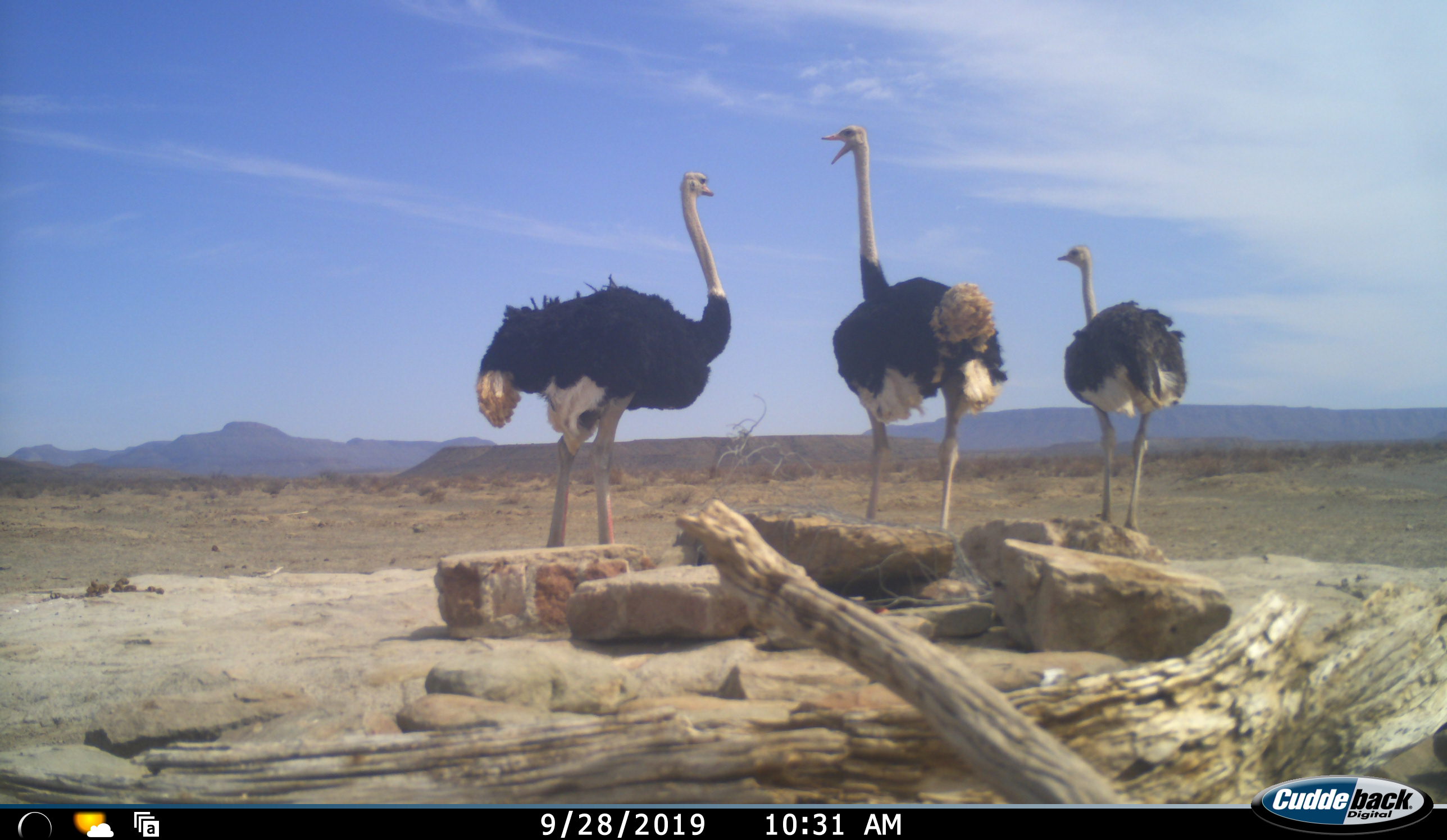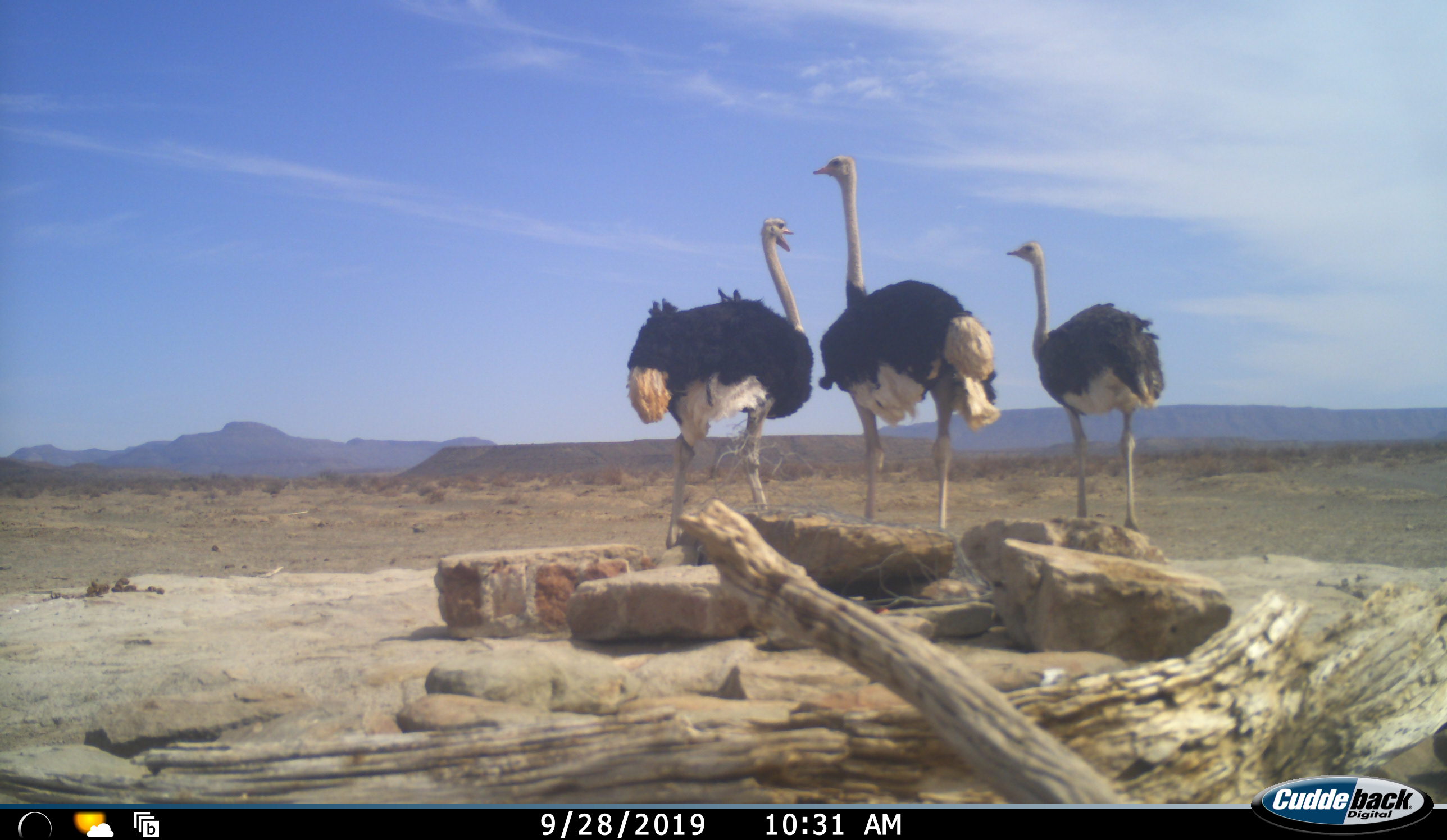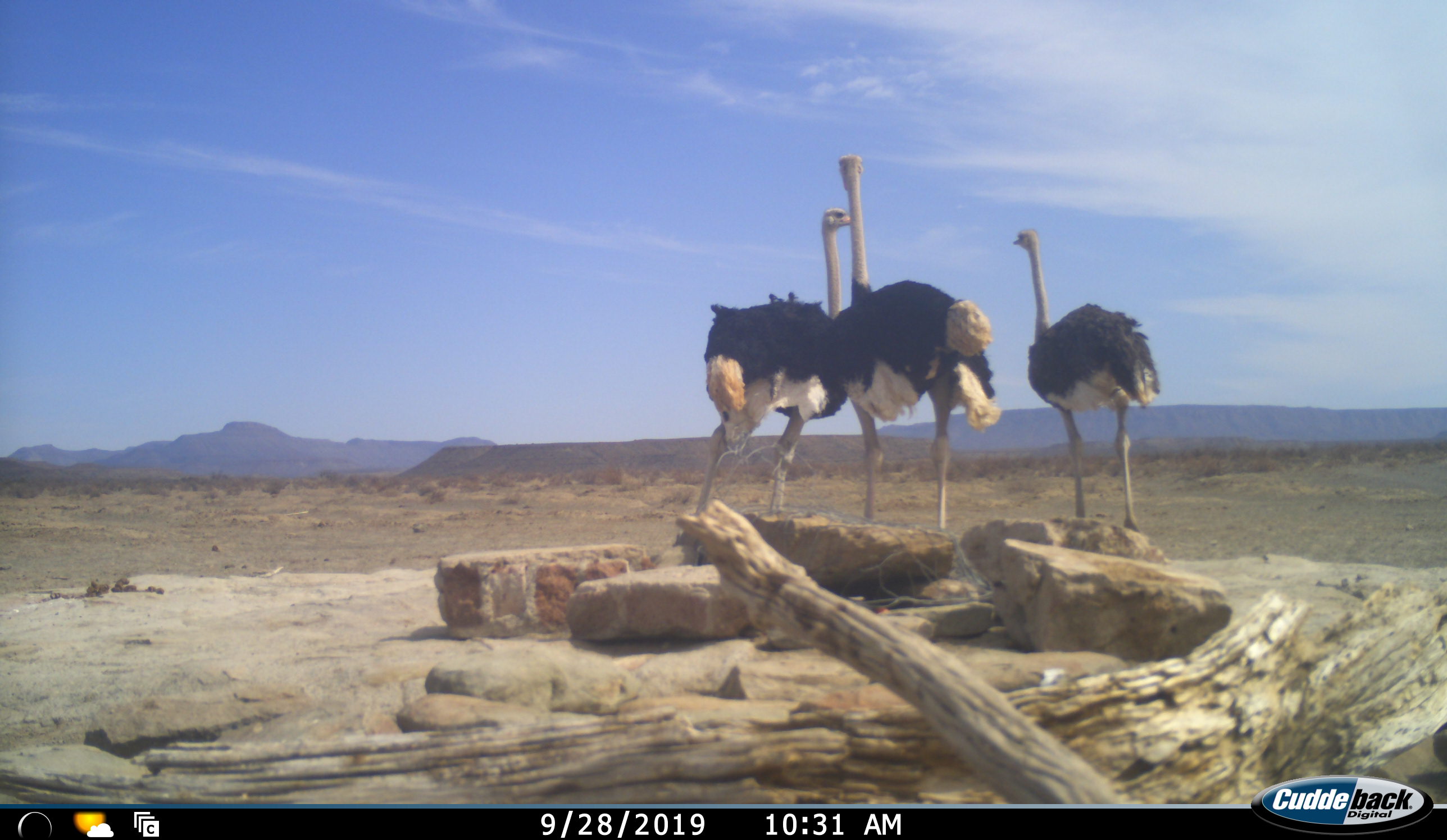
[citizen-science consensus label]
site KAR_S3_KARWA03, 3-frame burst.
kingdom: Animalia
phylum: Chordata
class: Aves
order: Struthioniformes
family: Struthionidae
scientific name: Struthionidae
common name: ostrich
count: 3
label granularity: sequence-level